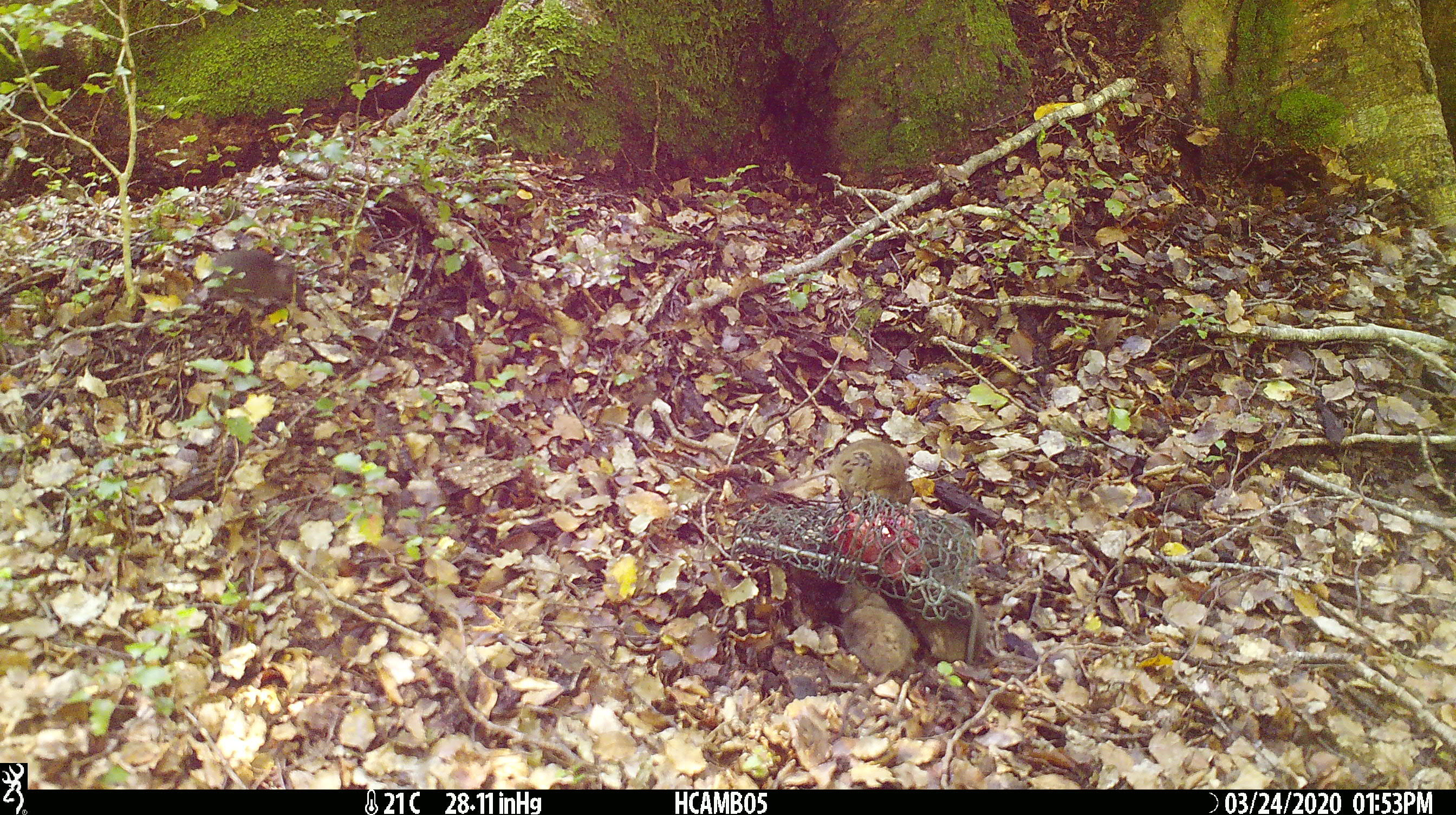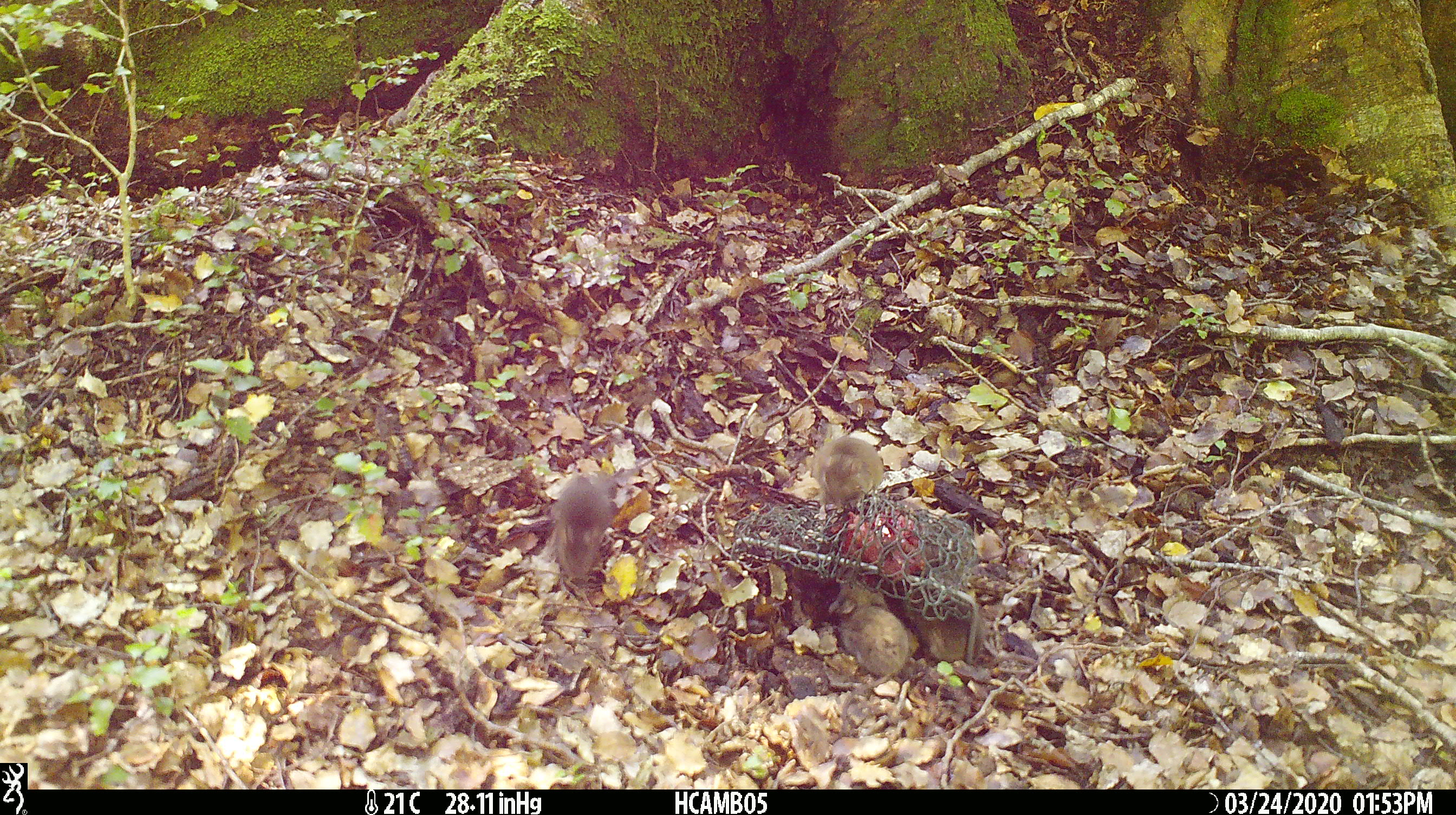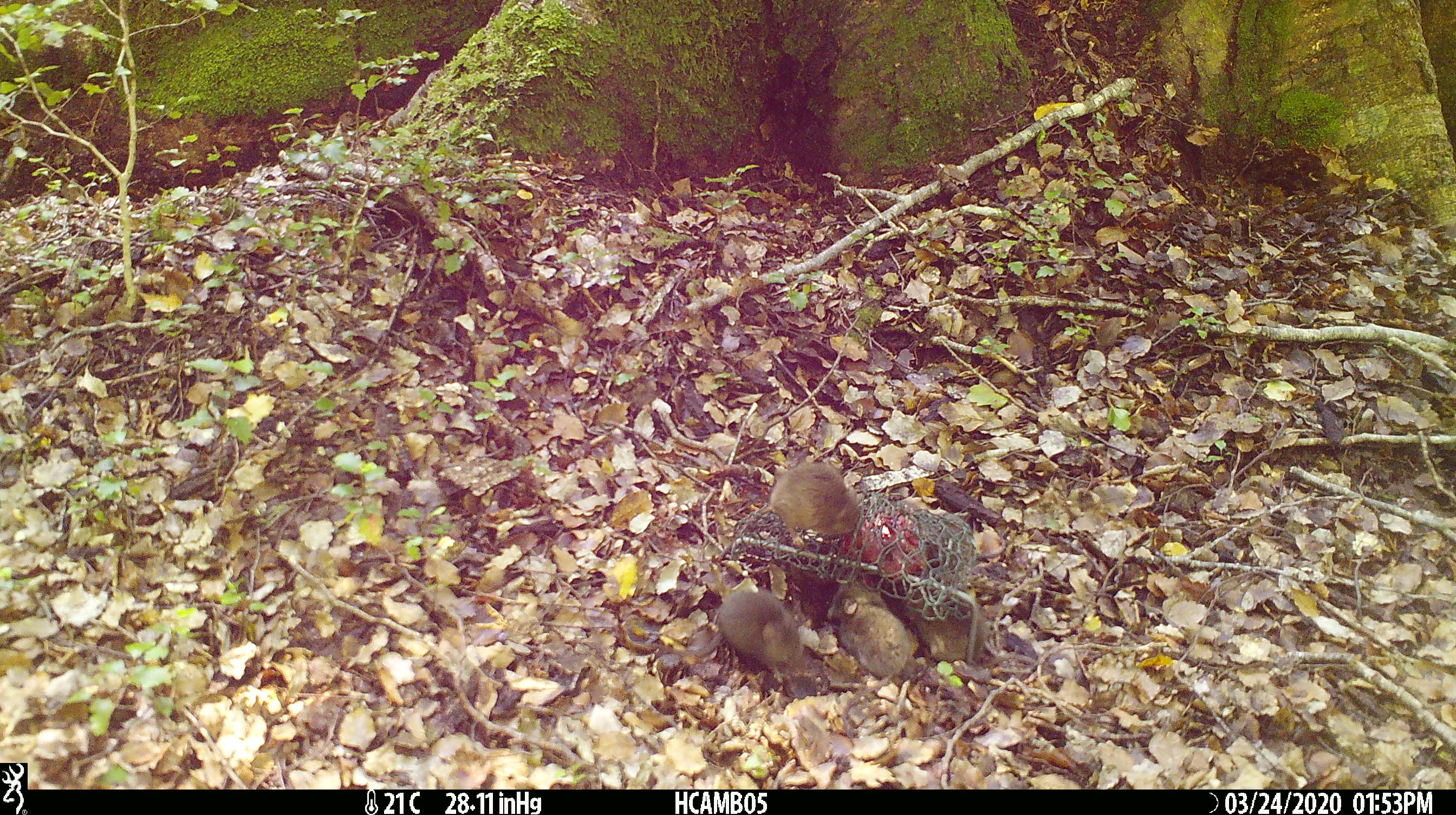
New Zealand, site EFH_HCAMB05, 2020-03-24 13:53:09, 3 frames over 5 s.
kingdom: Animalia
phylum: Chordata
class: Mammalia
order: Rodentia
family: Muridae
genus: Mus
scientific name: Mus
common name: mouse